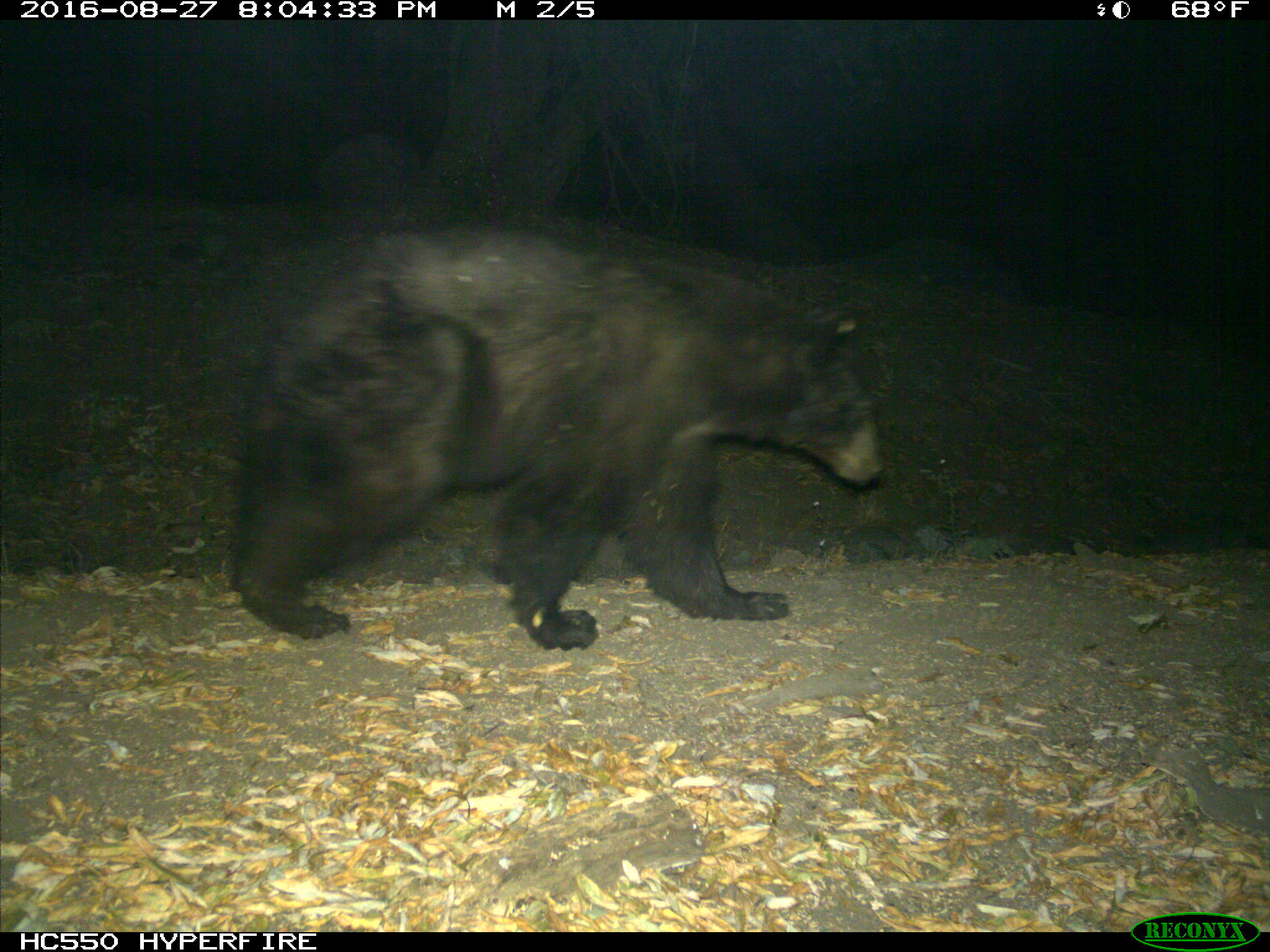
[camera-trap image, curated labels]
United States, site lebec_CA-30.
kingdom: Animalia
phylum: Chordata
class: Mammalia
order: Carnivora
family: Ursidae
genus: Ursus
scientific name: Ursus americanus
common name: american black bear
Ursus americanus (american black bear).